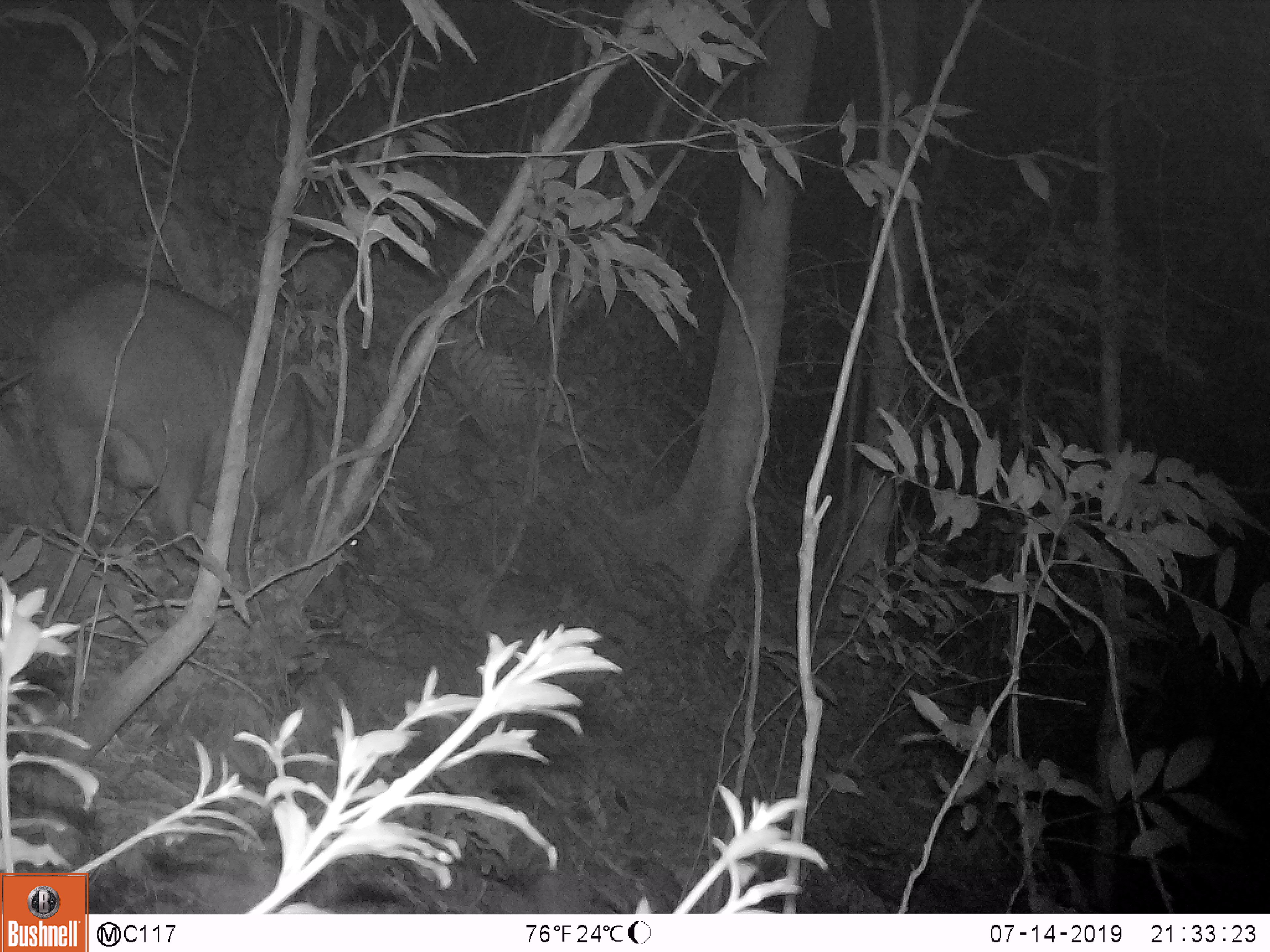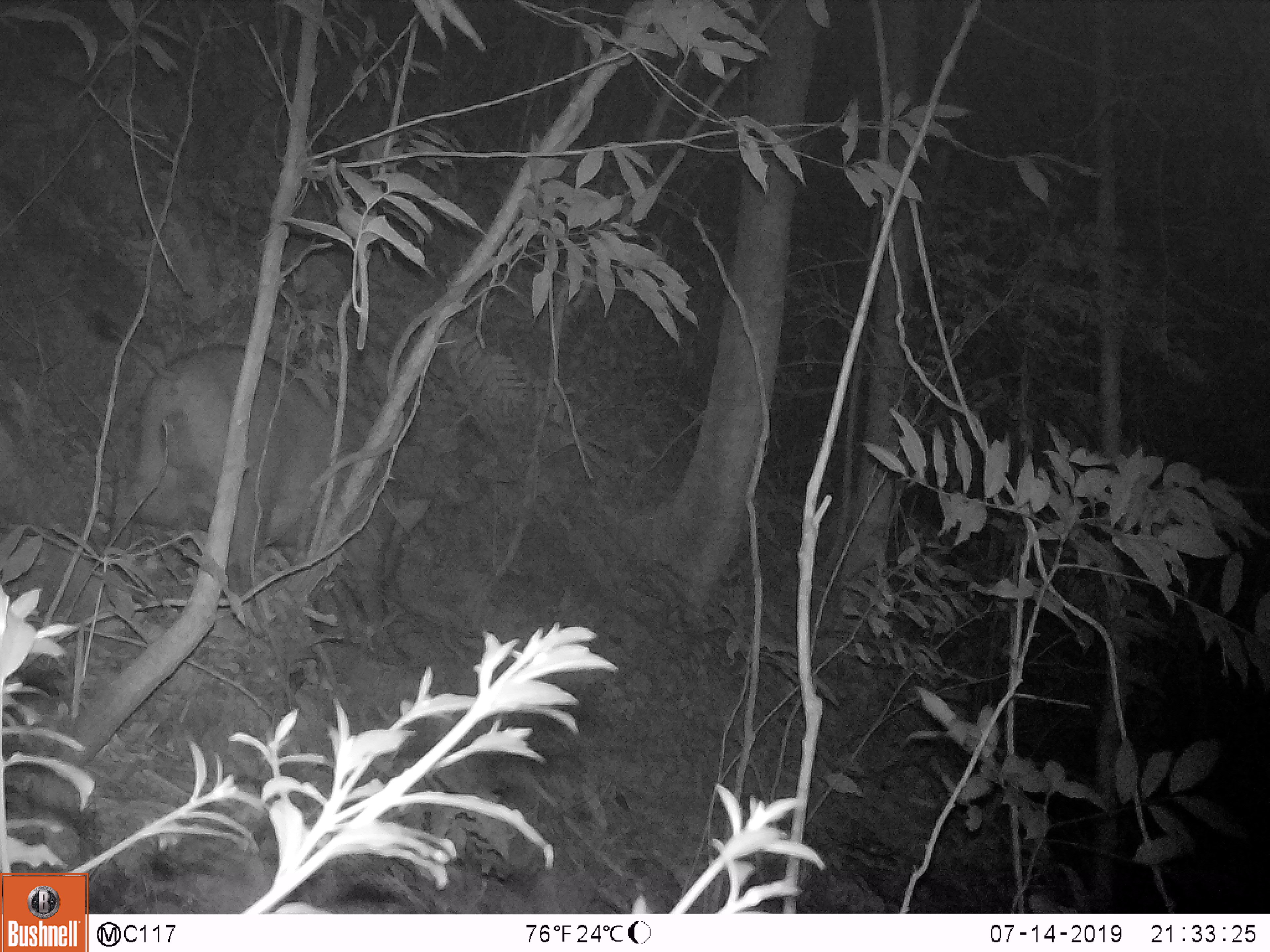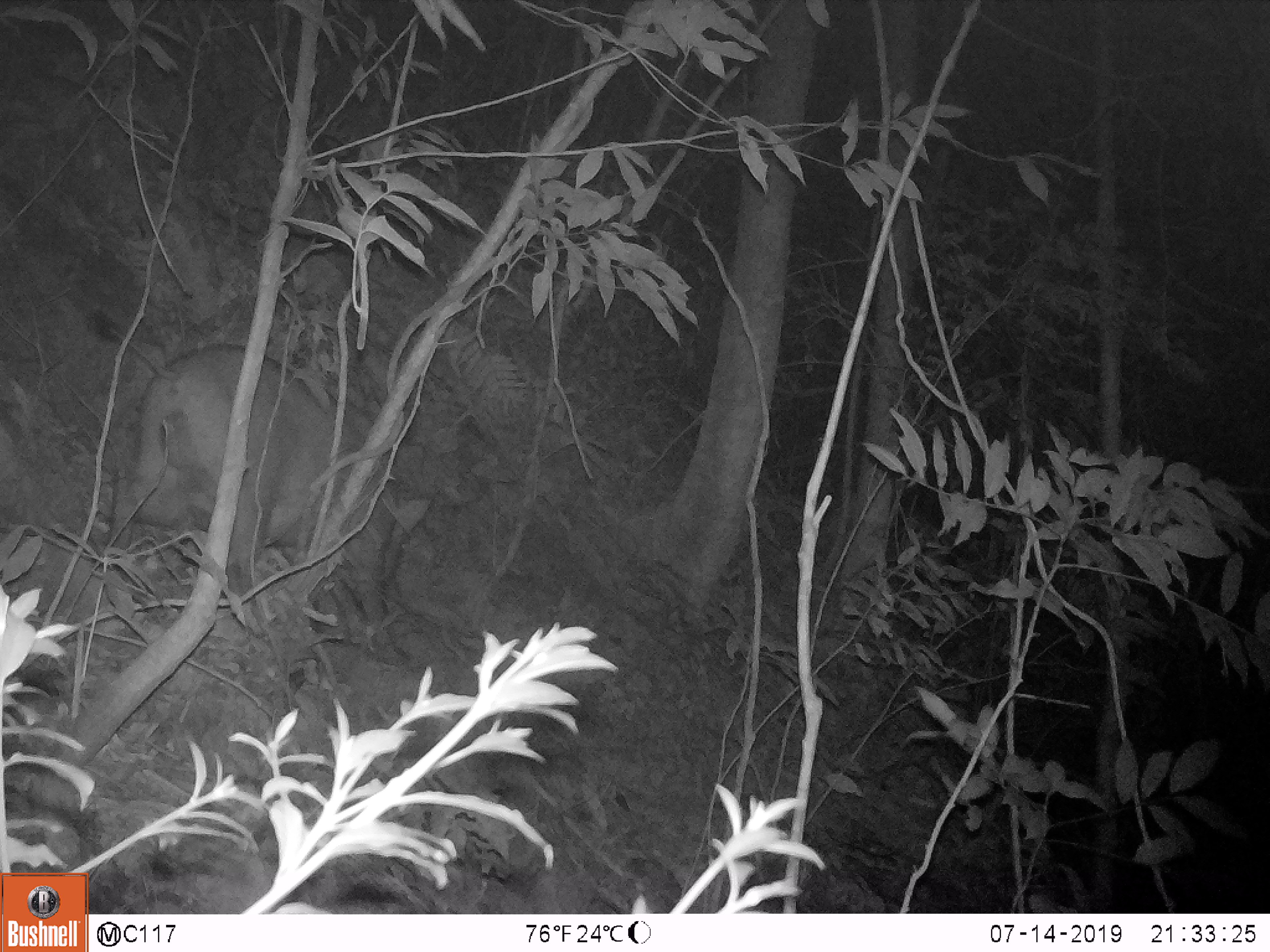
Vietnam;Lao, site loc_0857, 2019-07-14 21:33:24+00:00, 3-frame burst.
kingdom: Animalia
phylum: Chordata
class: Mammalia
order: Artiodactyla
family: Suidae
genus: Sus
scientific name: Sus scrofa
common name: eurasian wild pig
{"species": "eurasian wild pig (Sus scrofa)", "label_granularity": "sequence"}